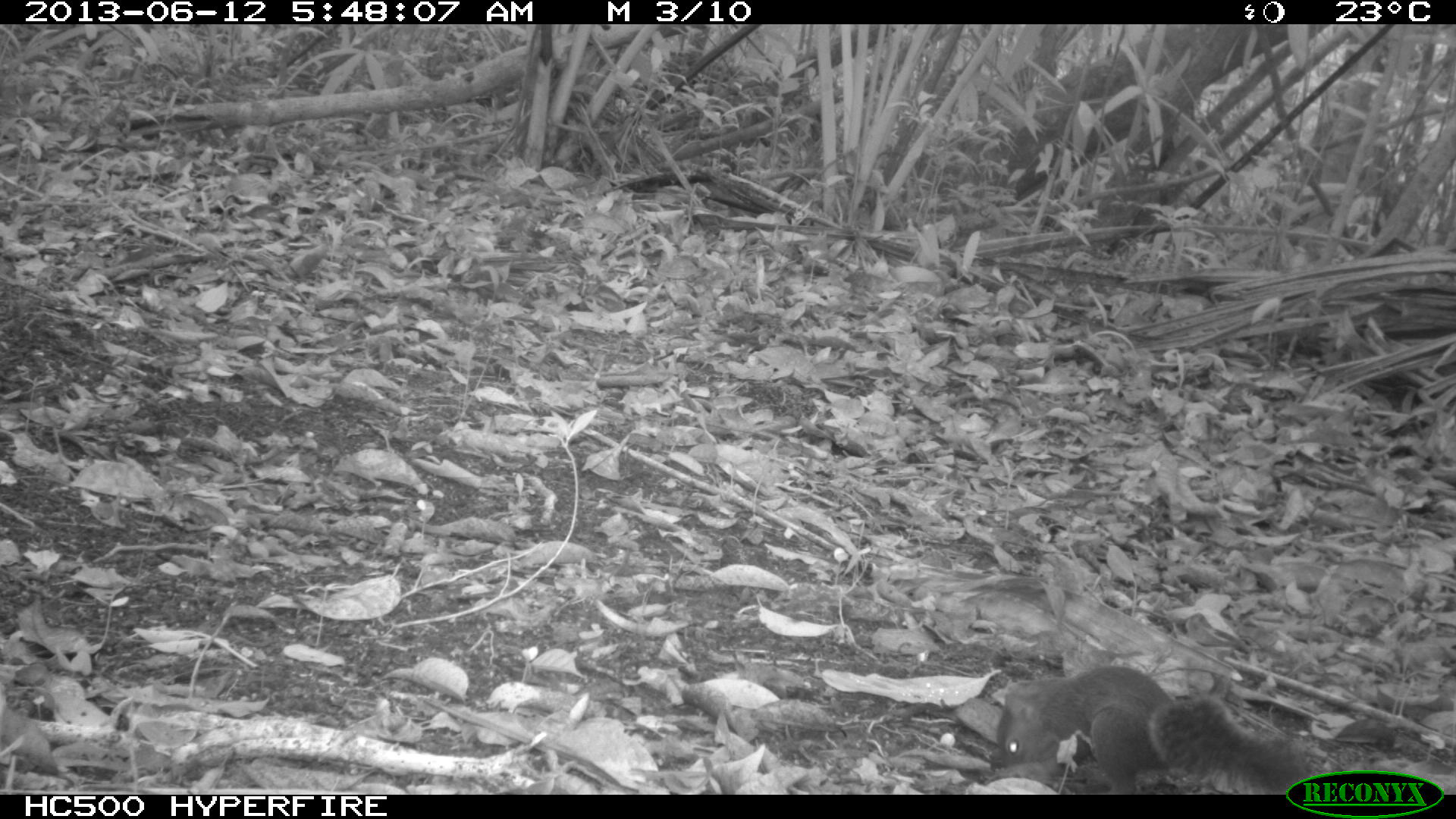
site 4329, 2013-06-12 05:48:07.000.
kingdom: Animalia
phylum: Chordata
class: Mammalia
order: Rodentia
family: Sciuridae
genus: Sciurus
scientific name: Sciurus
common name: squirrel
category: sciurus sp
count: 1